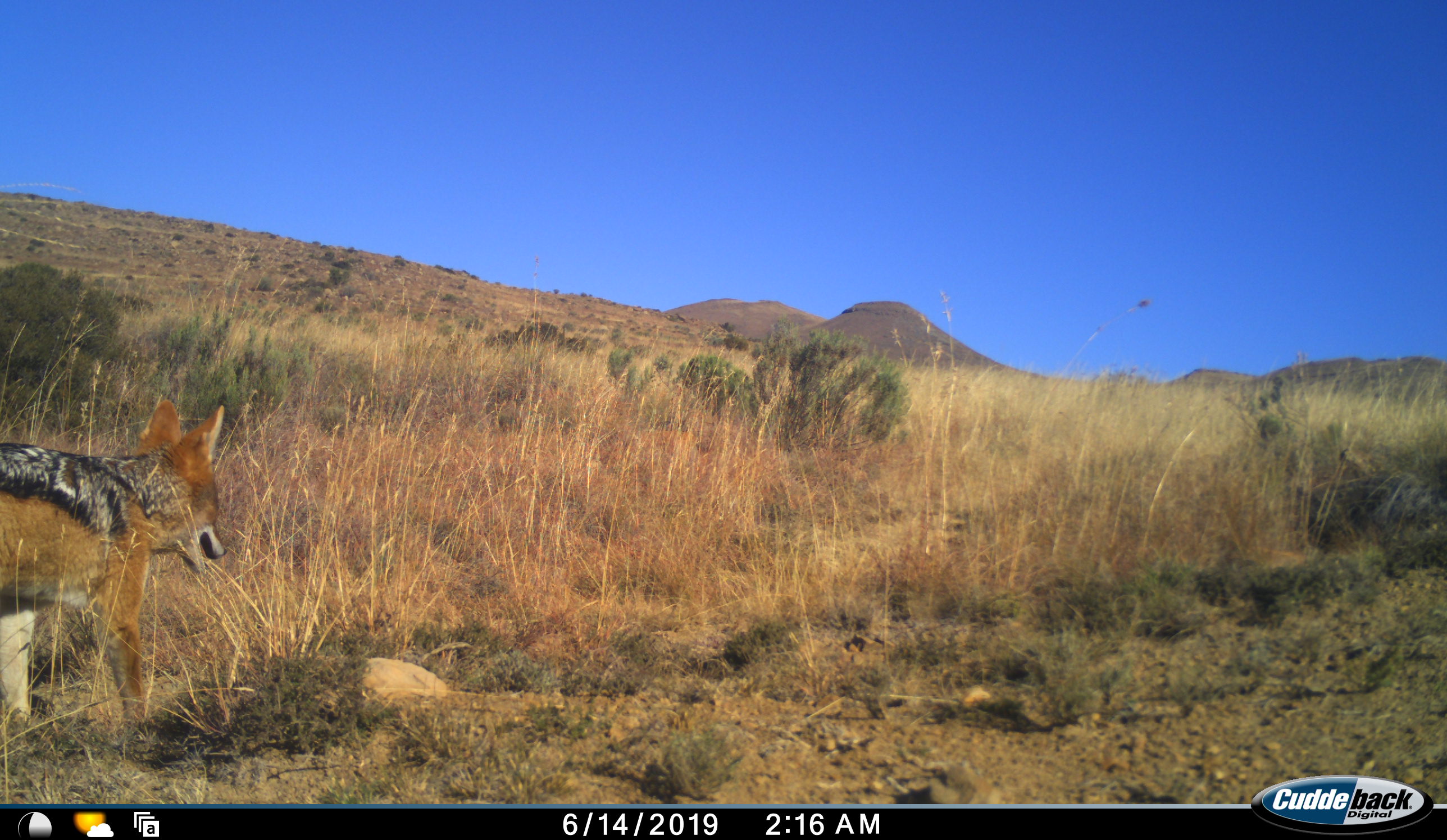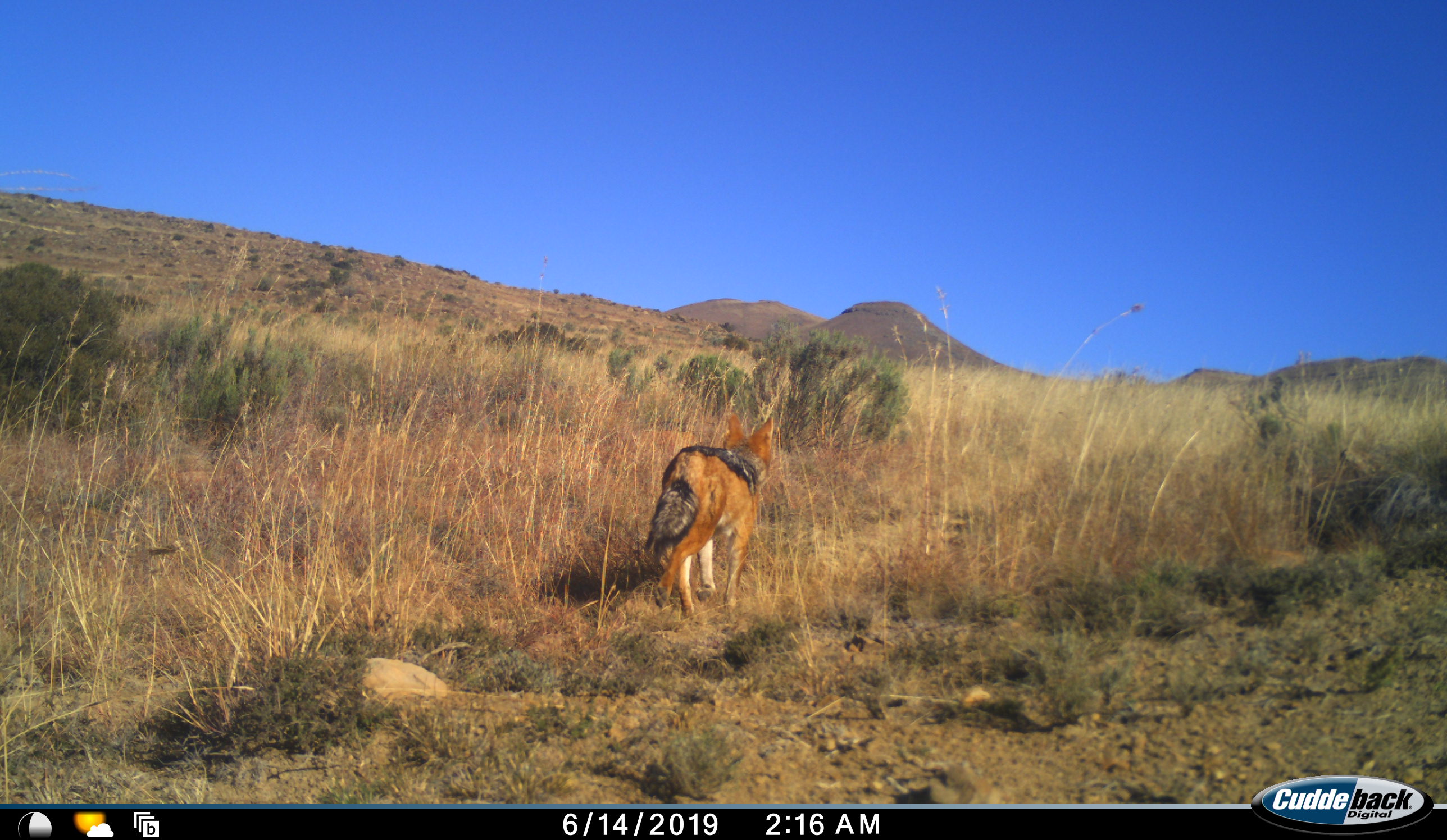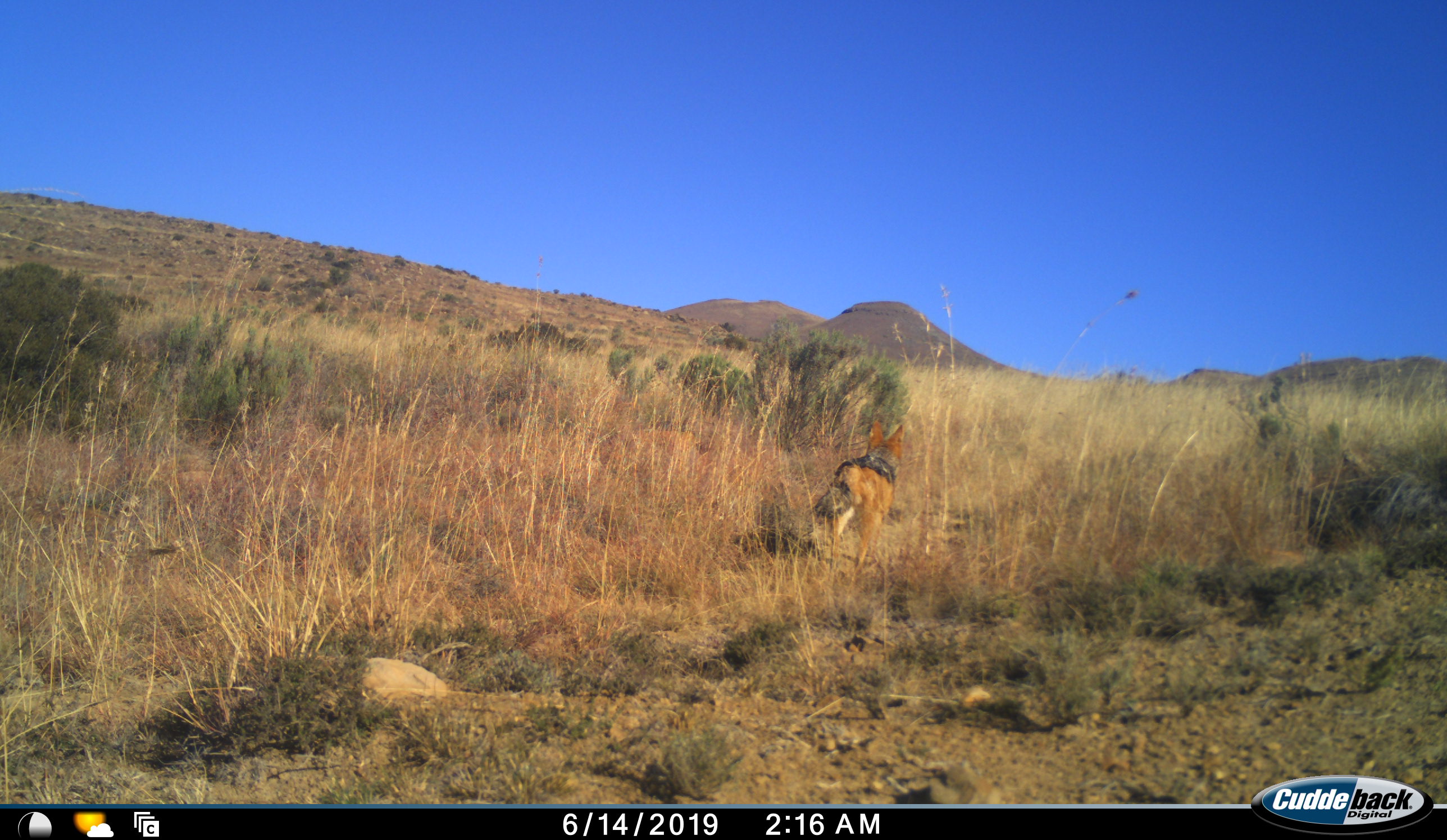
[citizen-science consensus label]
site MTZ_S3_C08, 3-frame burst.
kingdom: Animalia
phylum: Chordata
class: Mammalia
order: Carnivora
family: Canidae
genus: Lupulella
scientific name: Lupulella mesomelas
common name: black-backed jackal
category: jackalblackbacked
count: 1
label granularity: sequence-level